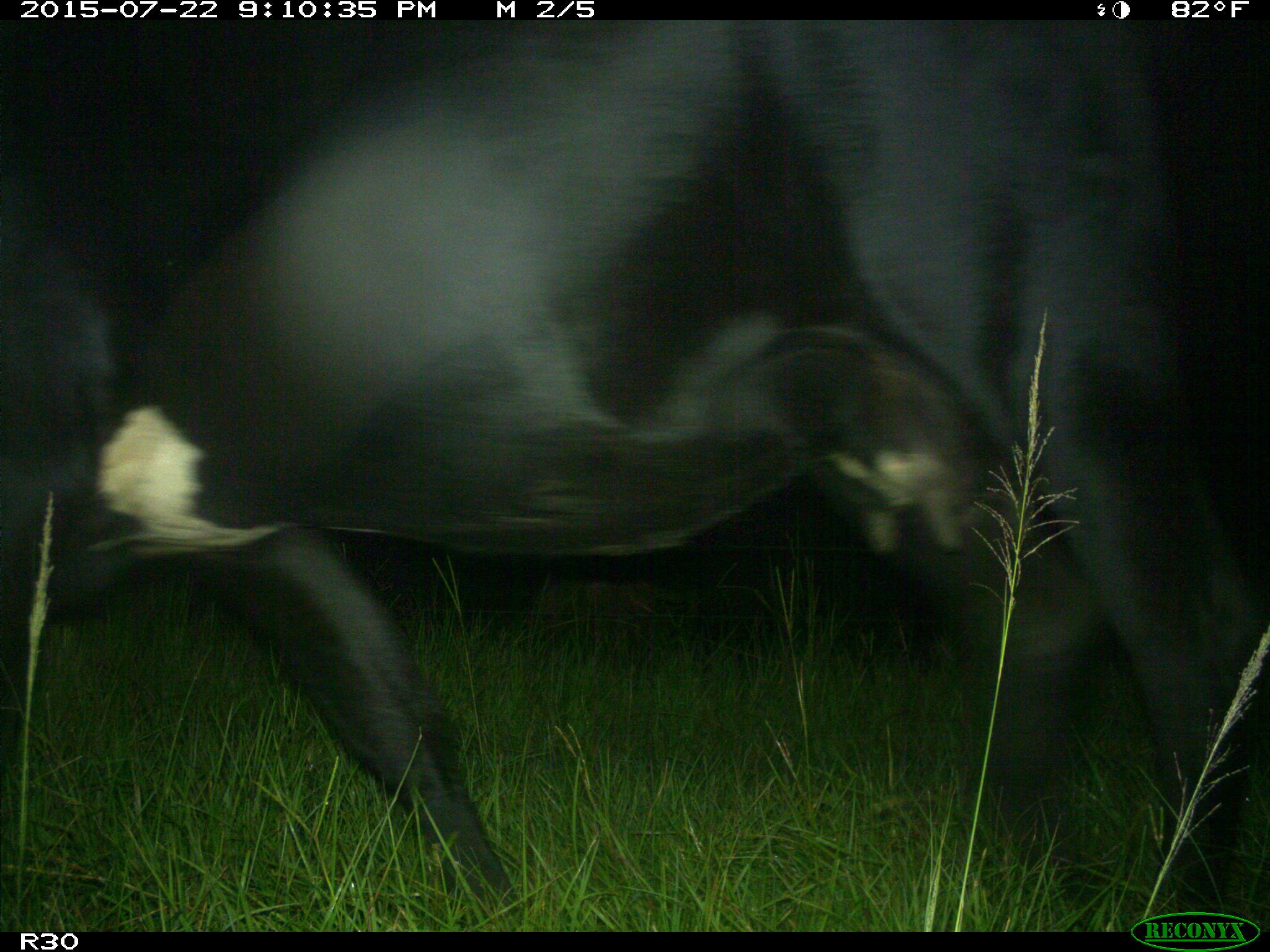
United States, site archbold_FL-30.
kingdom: Animalia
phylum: Chordata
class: Mammalia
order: Artiodactyla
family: Bovidae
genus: Bos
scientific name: Bos taurus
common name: domestic cow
Bos taurus (domestic cow).